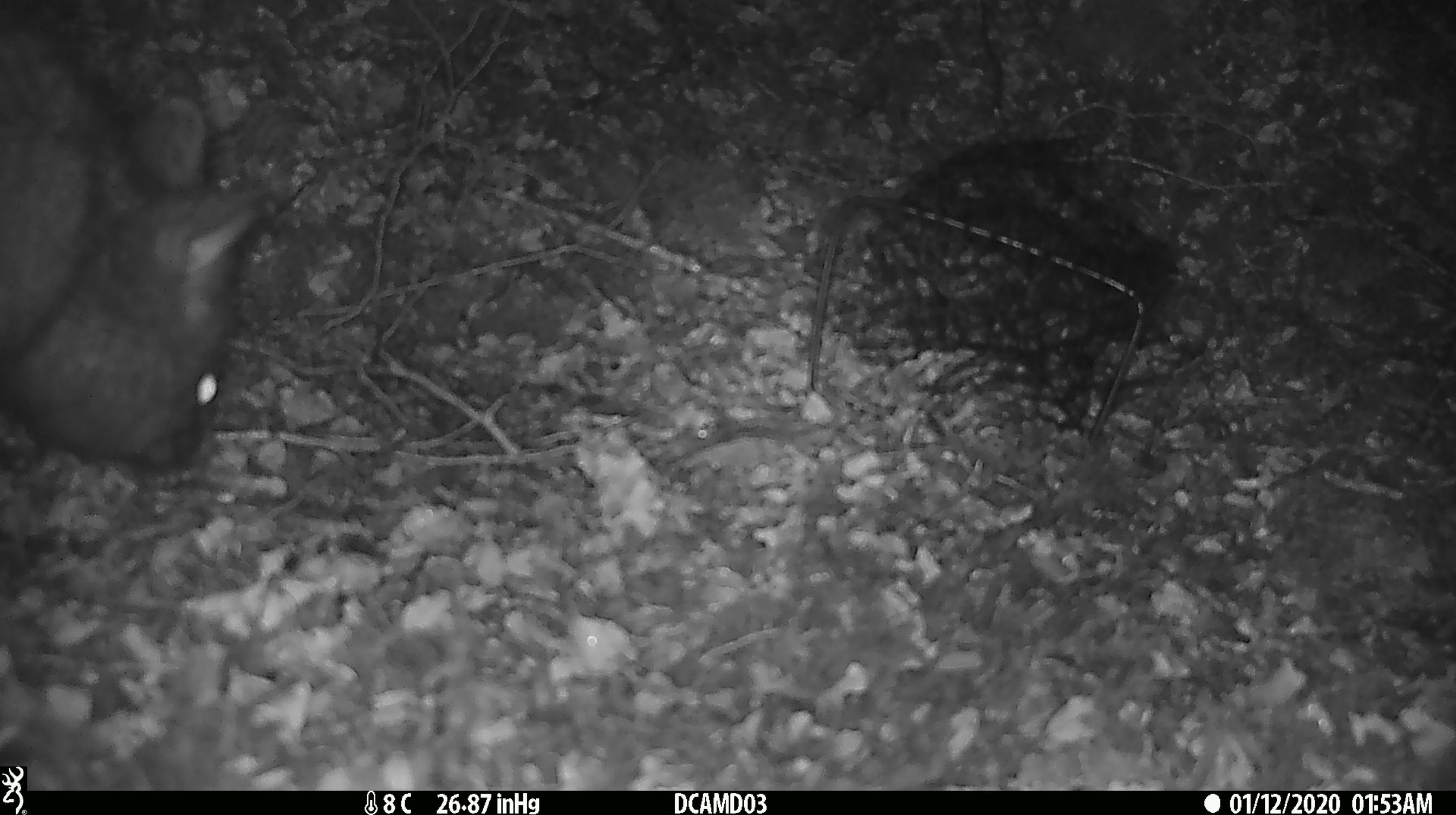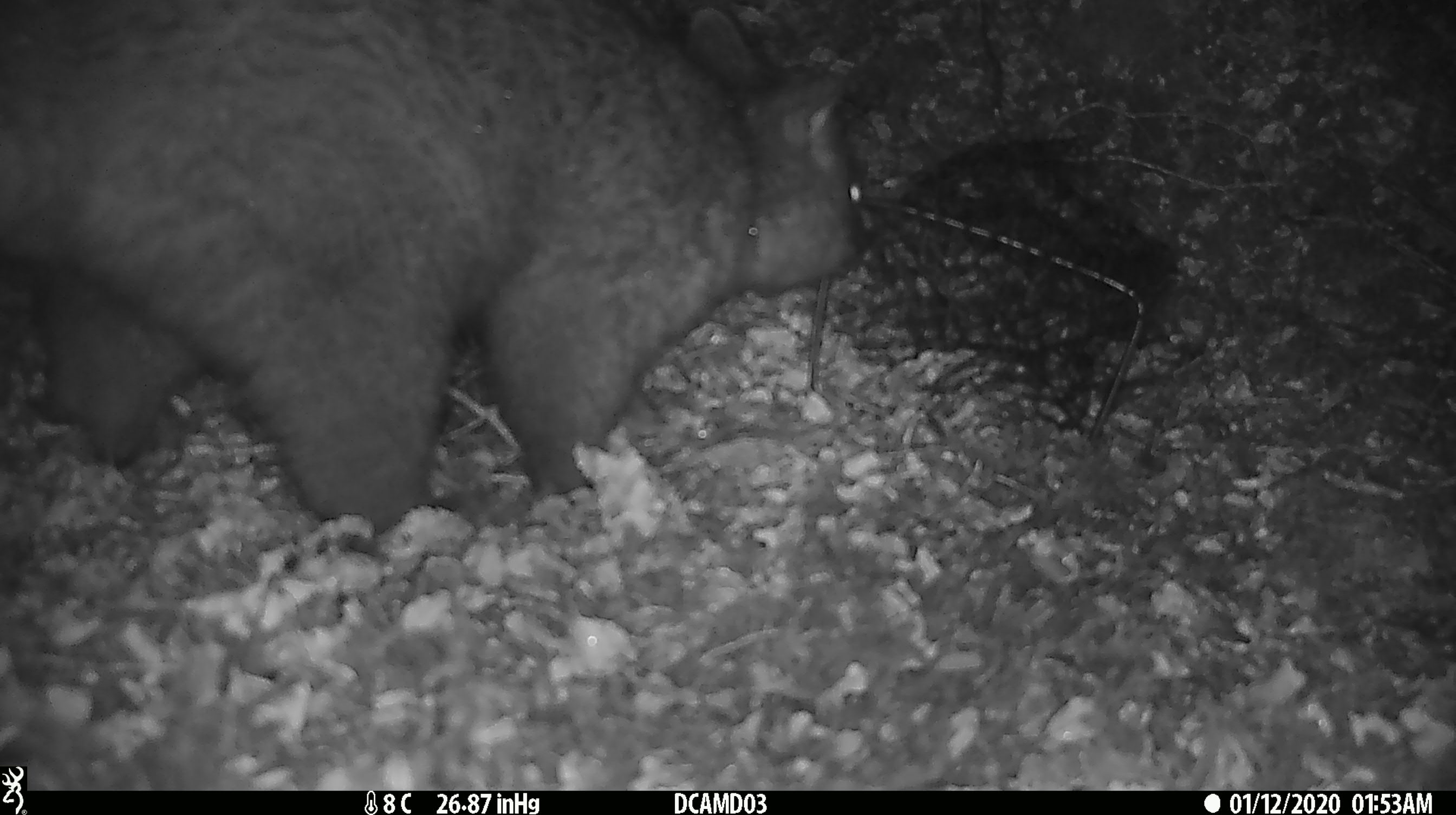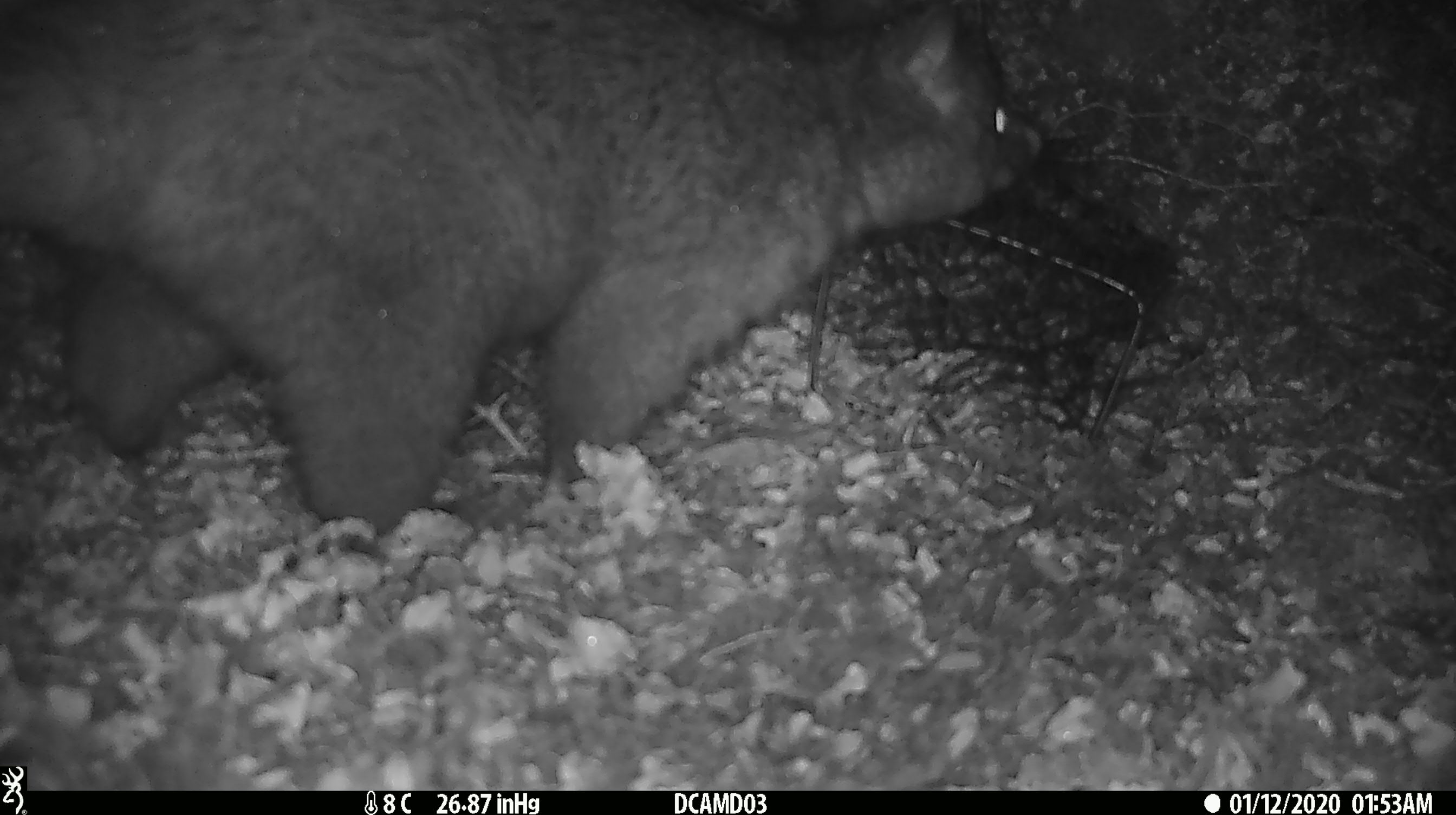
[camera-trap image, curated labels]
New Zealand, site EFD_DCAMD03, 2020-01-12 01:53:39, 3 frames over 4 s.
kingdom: Animalia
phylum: Chordata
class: Mammalia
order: Diprotodontia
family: Phalangeridae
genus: Trichosurus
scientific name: Trichosurus vulpecula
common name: common brushtail possum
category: possum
Possum (common brushtail possum) (Trichosurus vulpecula).